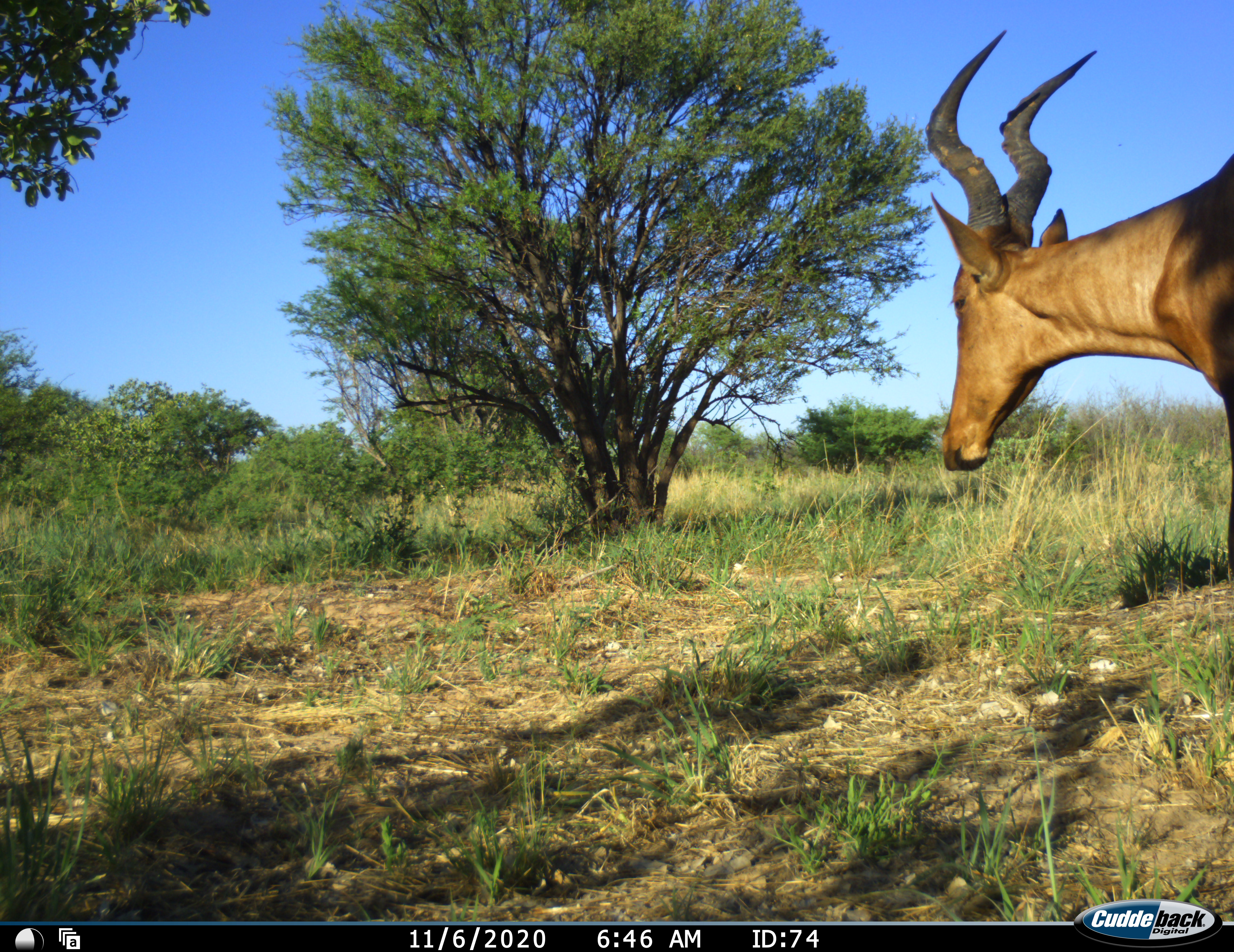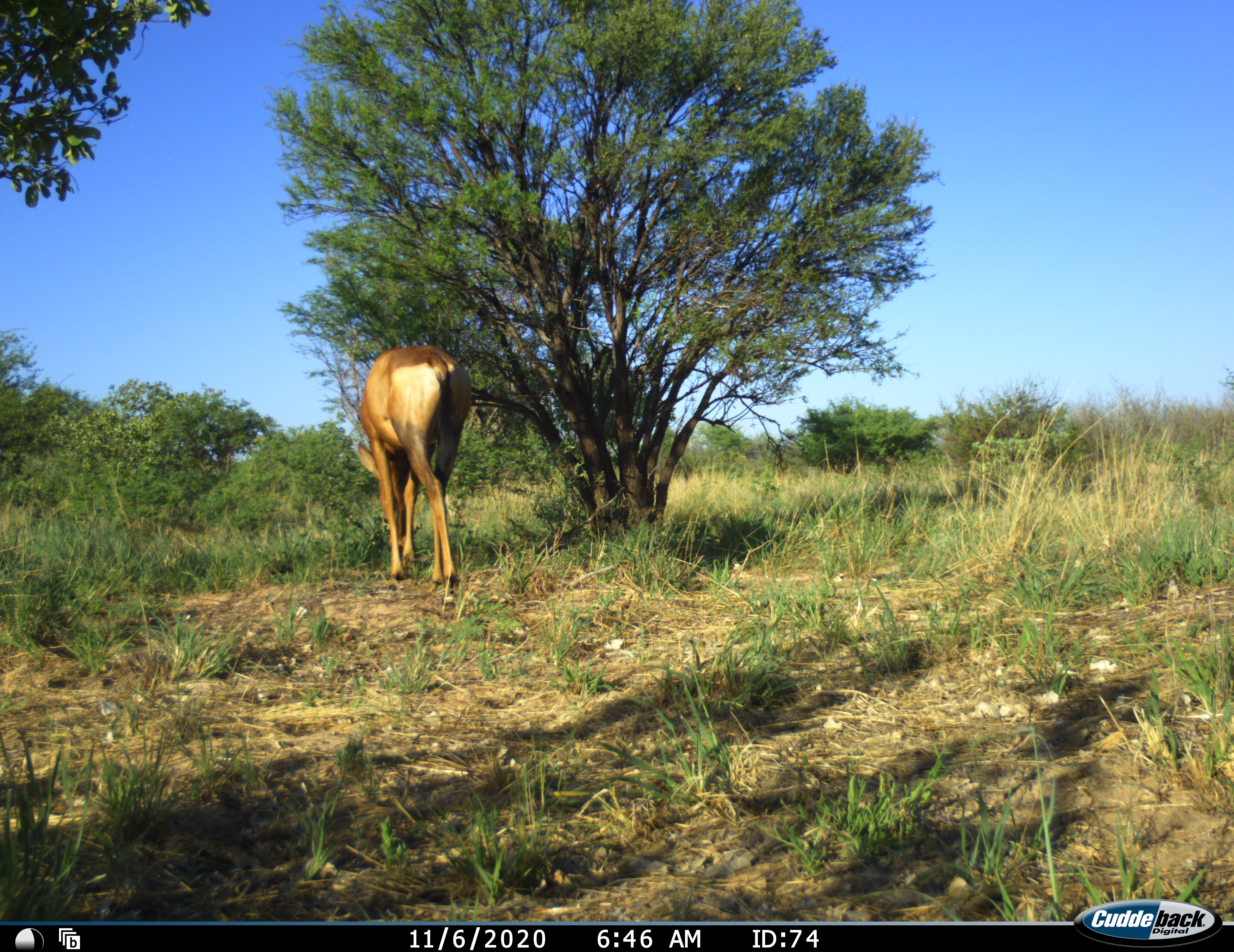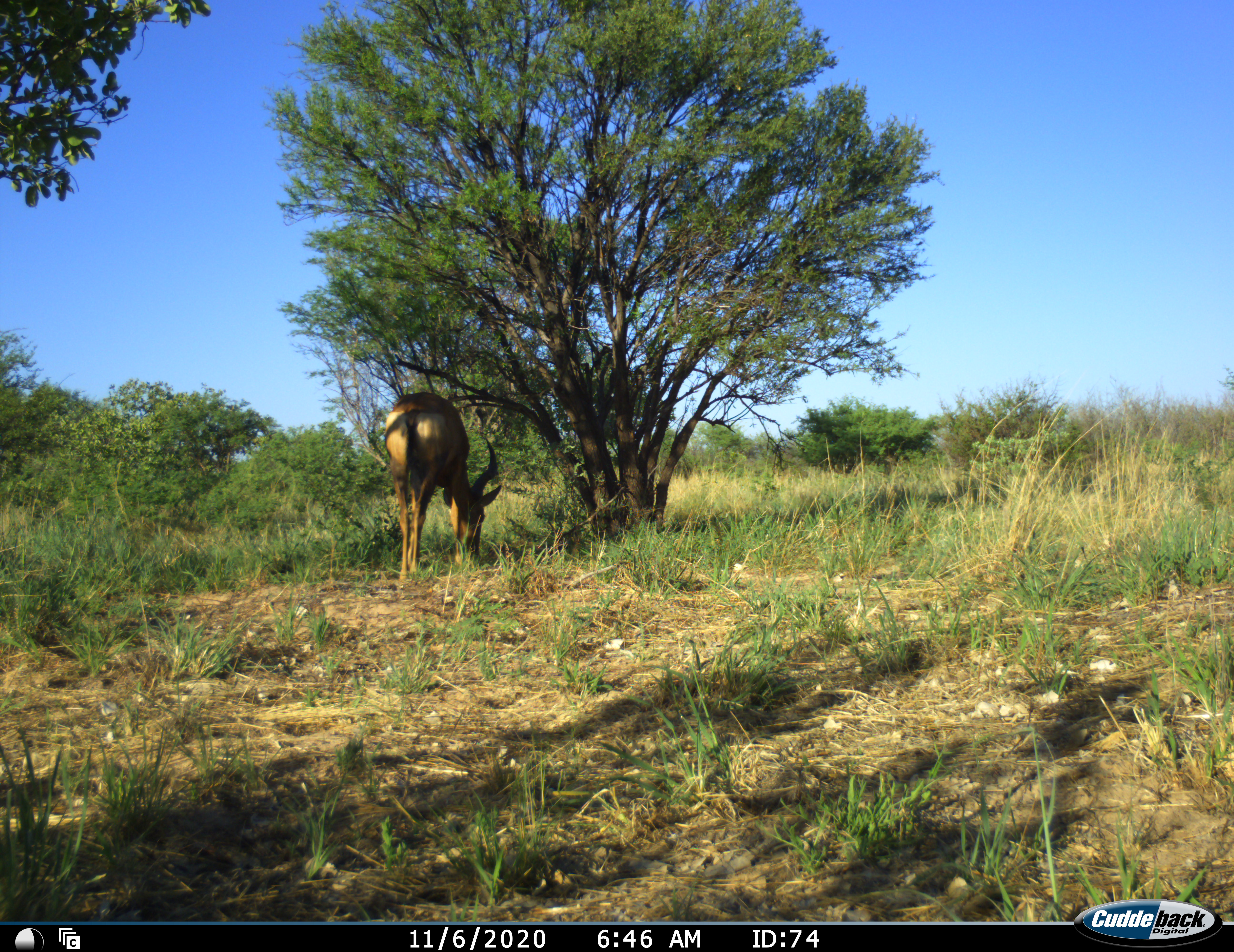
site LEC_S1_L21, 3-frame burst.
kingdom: Animalia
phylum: Chordata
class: Mammalia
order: Artiodactyla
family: Bovidae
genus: Alcelaphus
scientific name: Alcelaphus buselaphus caama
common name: red hartebeest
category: hartebeestred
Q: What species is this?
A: Hartebeestred (red hartebeest) (Alcelaphus buselaphus caama).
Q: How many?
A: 1.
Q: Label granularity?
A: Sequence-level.